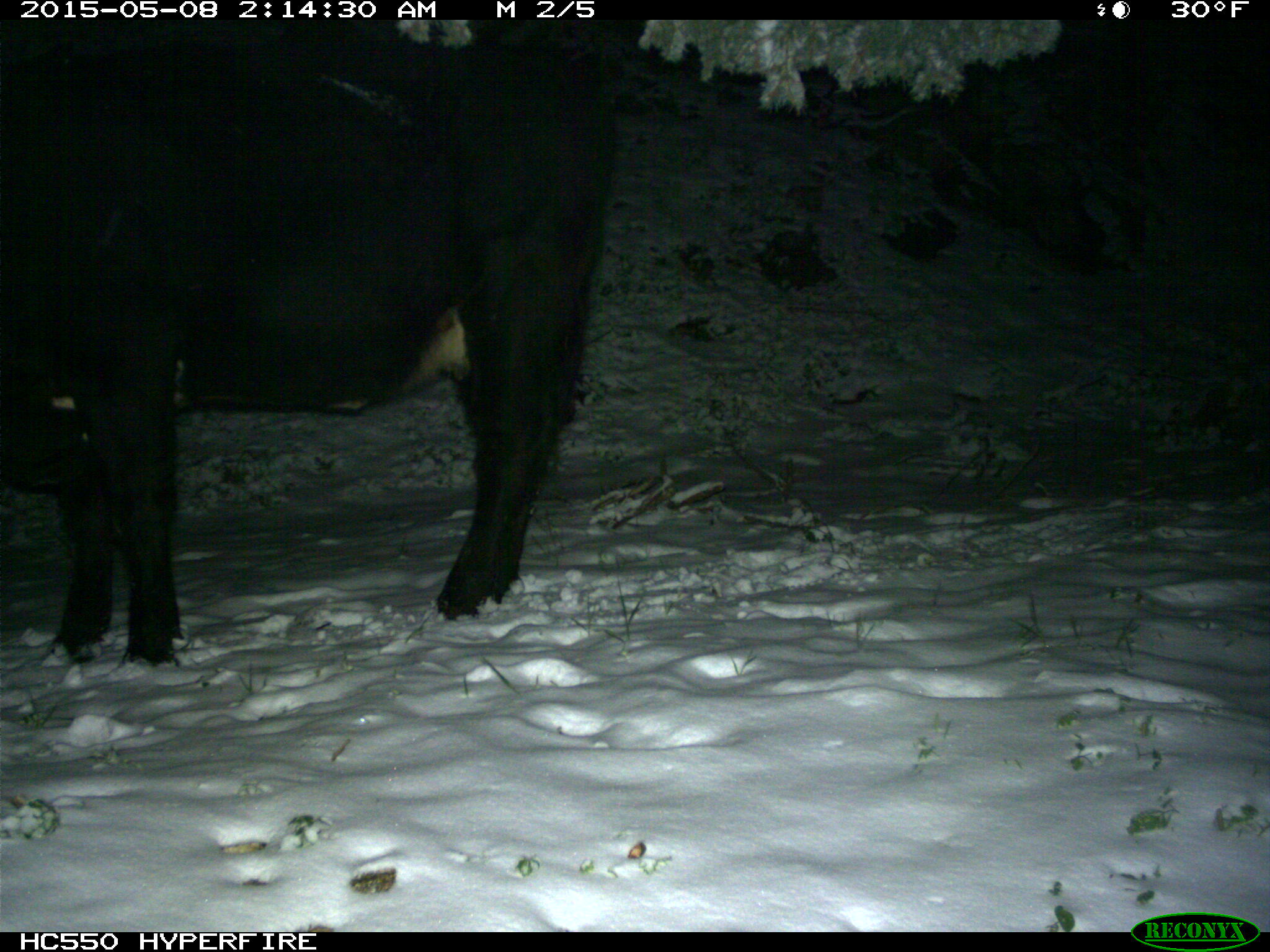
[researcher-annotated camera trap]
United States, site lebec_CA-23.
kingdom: Animalia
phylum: Chordata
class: Mammalia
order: Artiodactyla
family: Bovidae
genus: Bos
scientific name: Bos taurus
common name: domestic cow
Bos taurus (domestic cow).